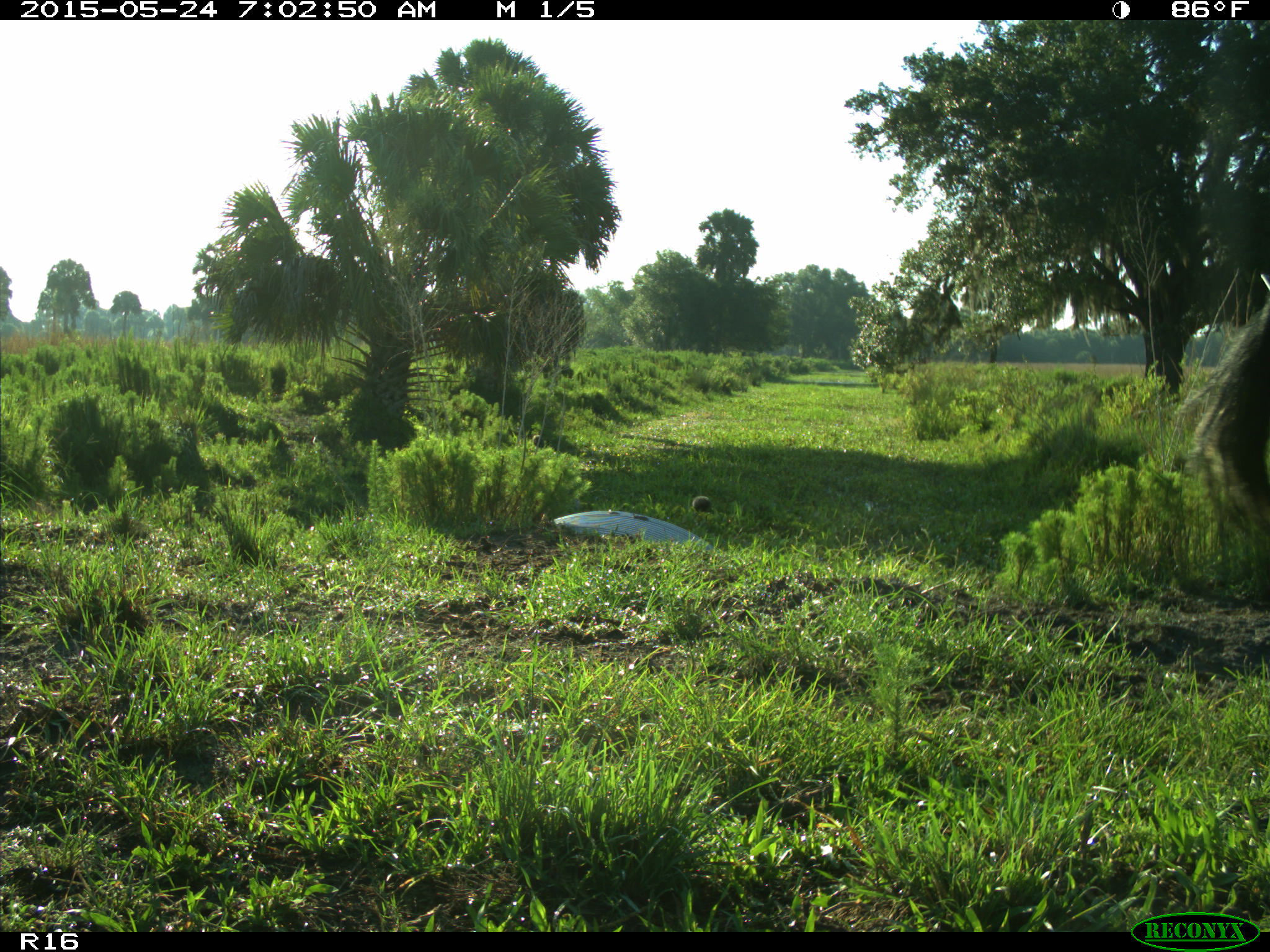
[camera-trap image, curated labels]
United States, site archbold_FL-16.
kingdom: Animalia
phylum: Chordata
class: Mammalia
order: Artiodactyla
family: Bovidae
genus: Bos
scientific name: Bos taurus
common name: domestic cow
Bos taurus (domestic cow).